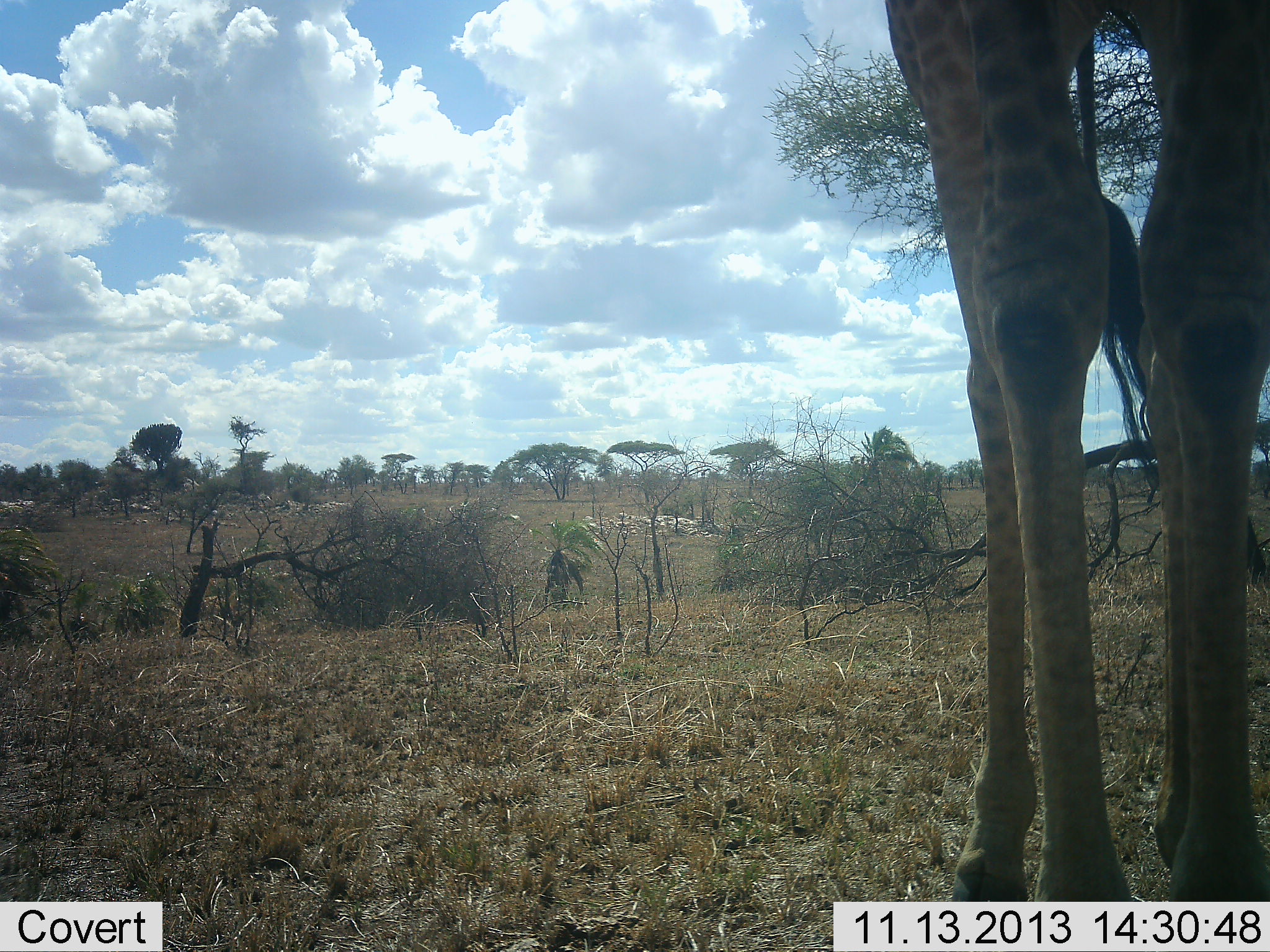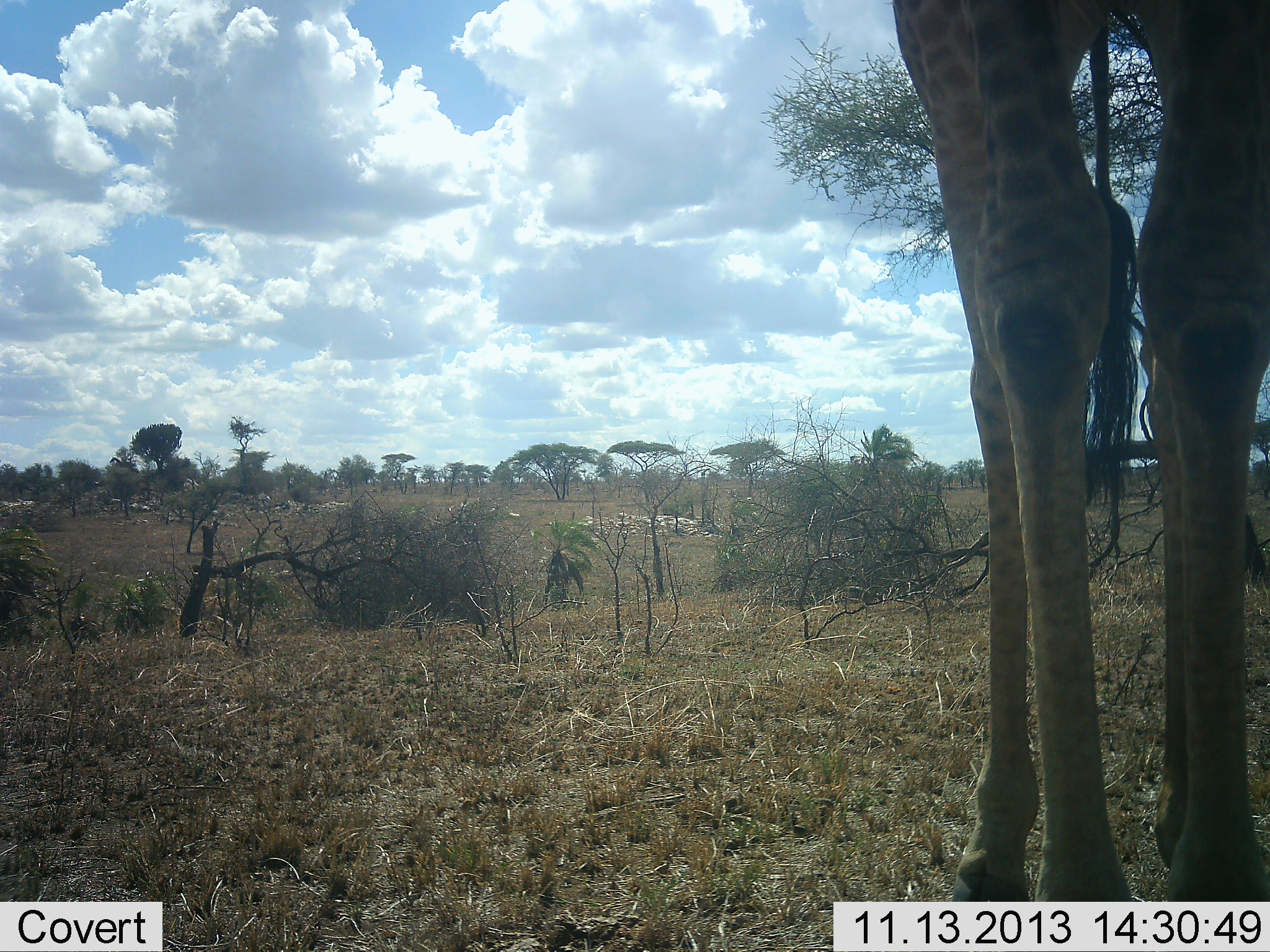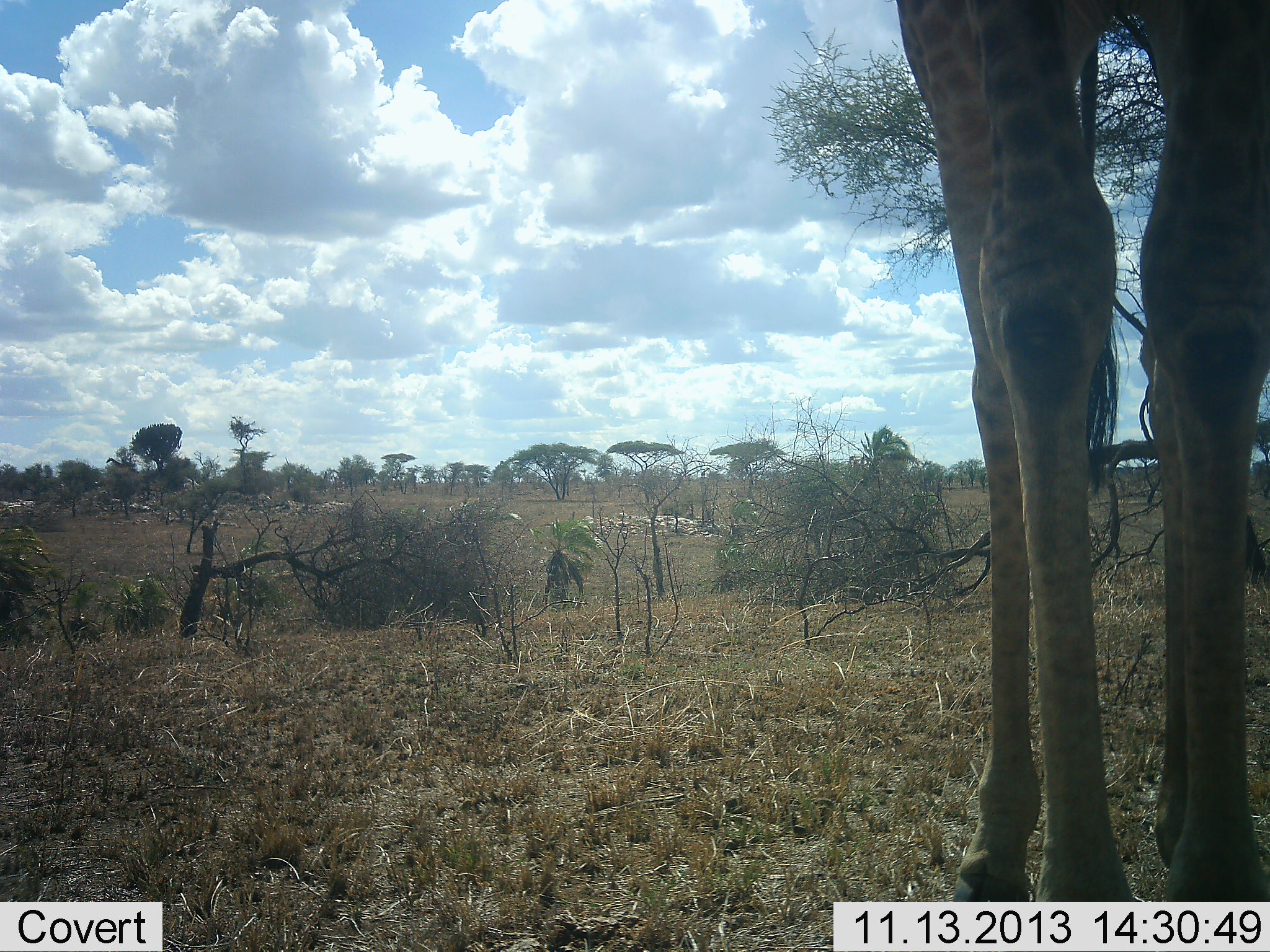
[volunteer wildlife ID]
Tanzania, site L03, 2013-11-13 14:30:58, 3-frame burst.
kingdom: Animalia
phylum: Chordata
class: Mammalia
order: Artiodactyla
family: Giraffidae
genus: Giraffa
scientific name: Giraffa camelopardalis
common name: giraffe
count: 1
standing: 100%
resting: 0%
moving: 0%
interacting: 0%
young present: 0%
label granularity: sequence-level